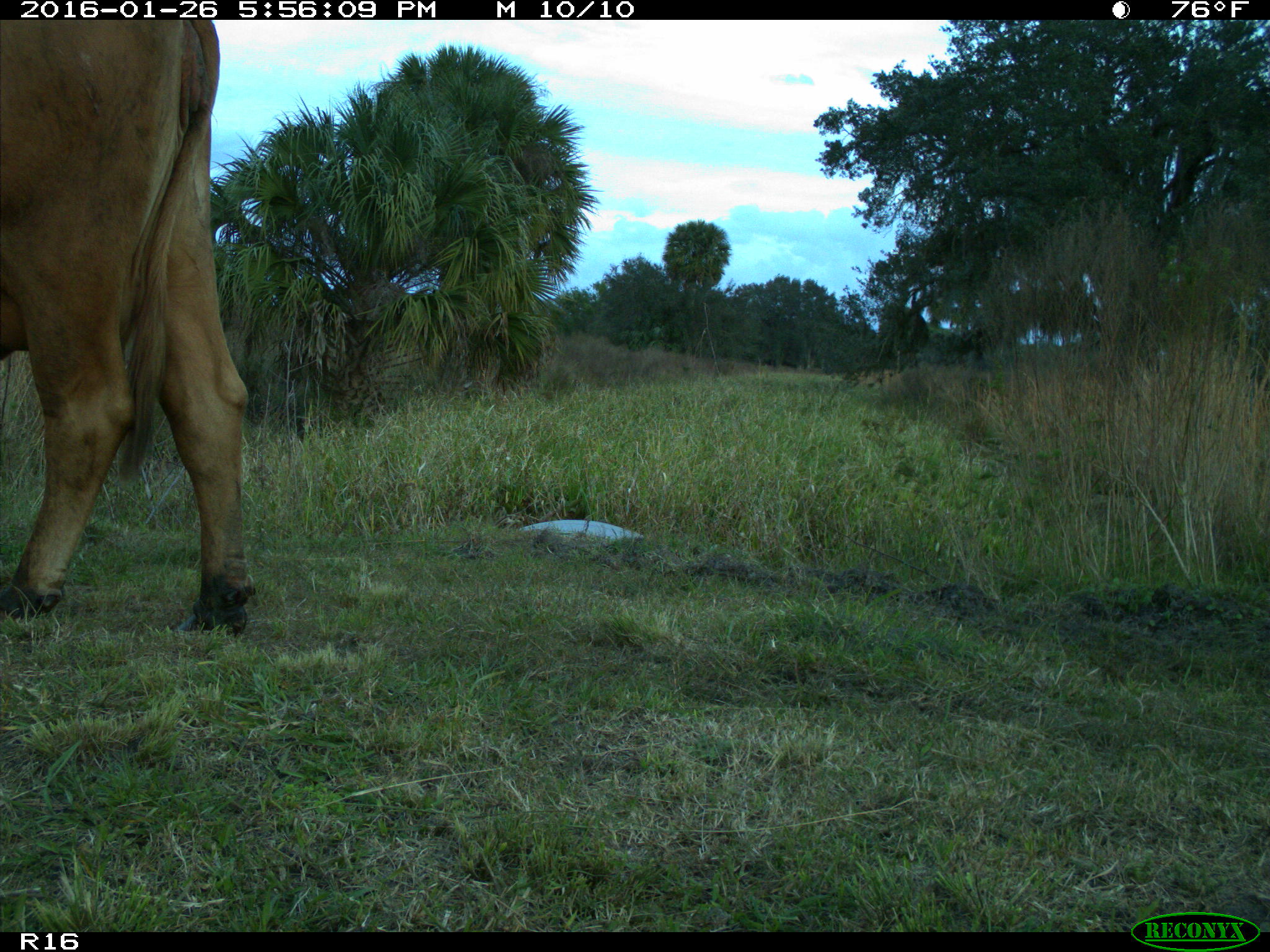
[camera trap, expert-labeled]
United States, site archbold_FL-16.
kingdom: Animalia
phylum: Chordata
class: Mammalia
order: Artiodactyla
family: Bovidae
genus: Bos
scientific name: Bos taurus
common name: domestic cow